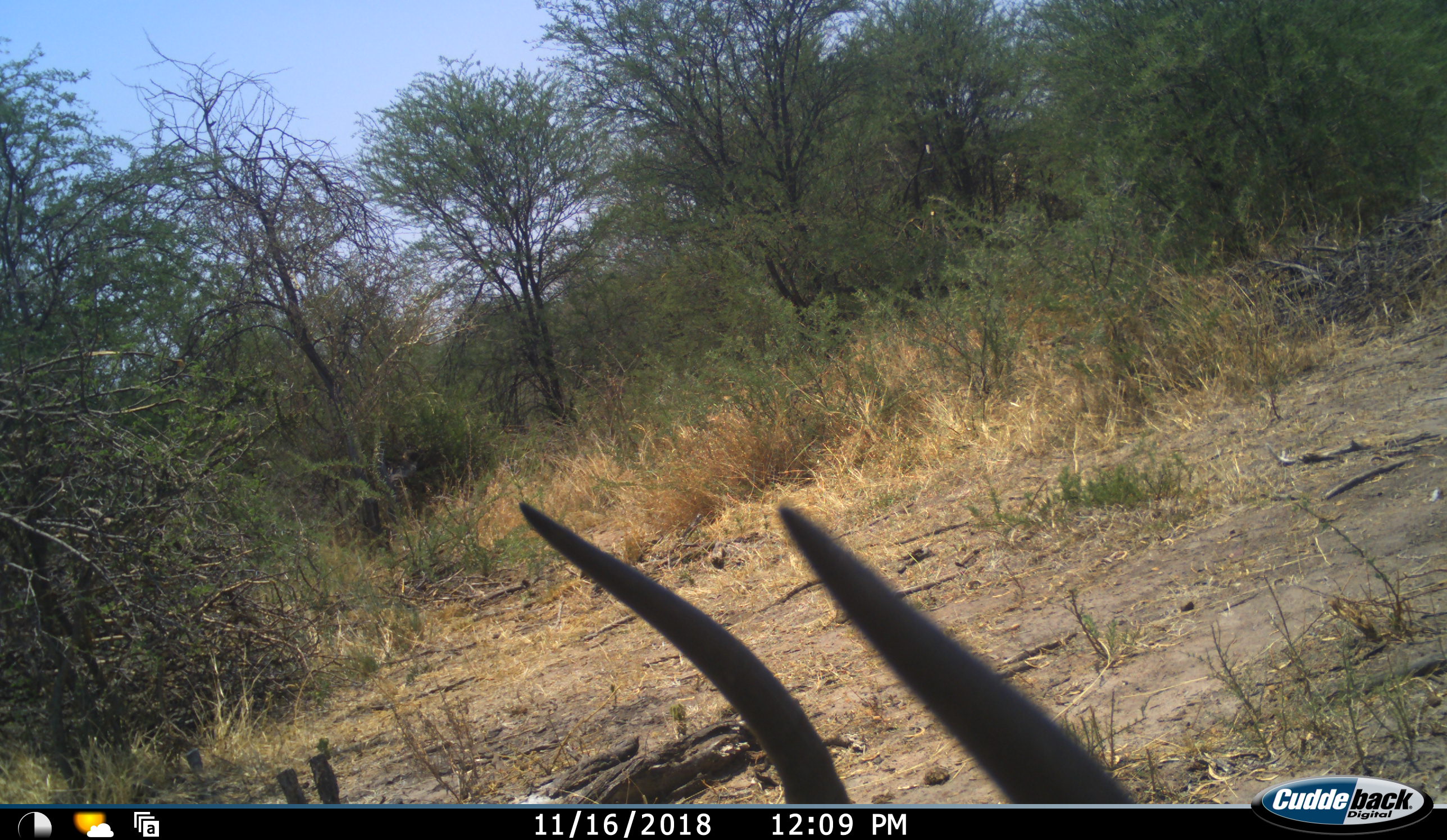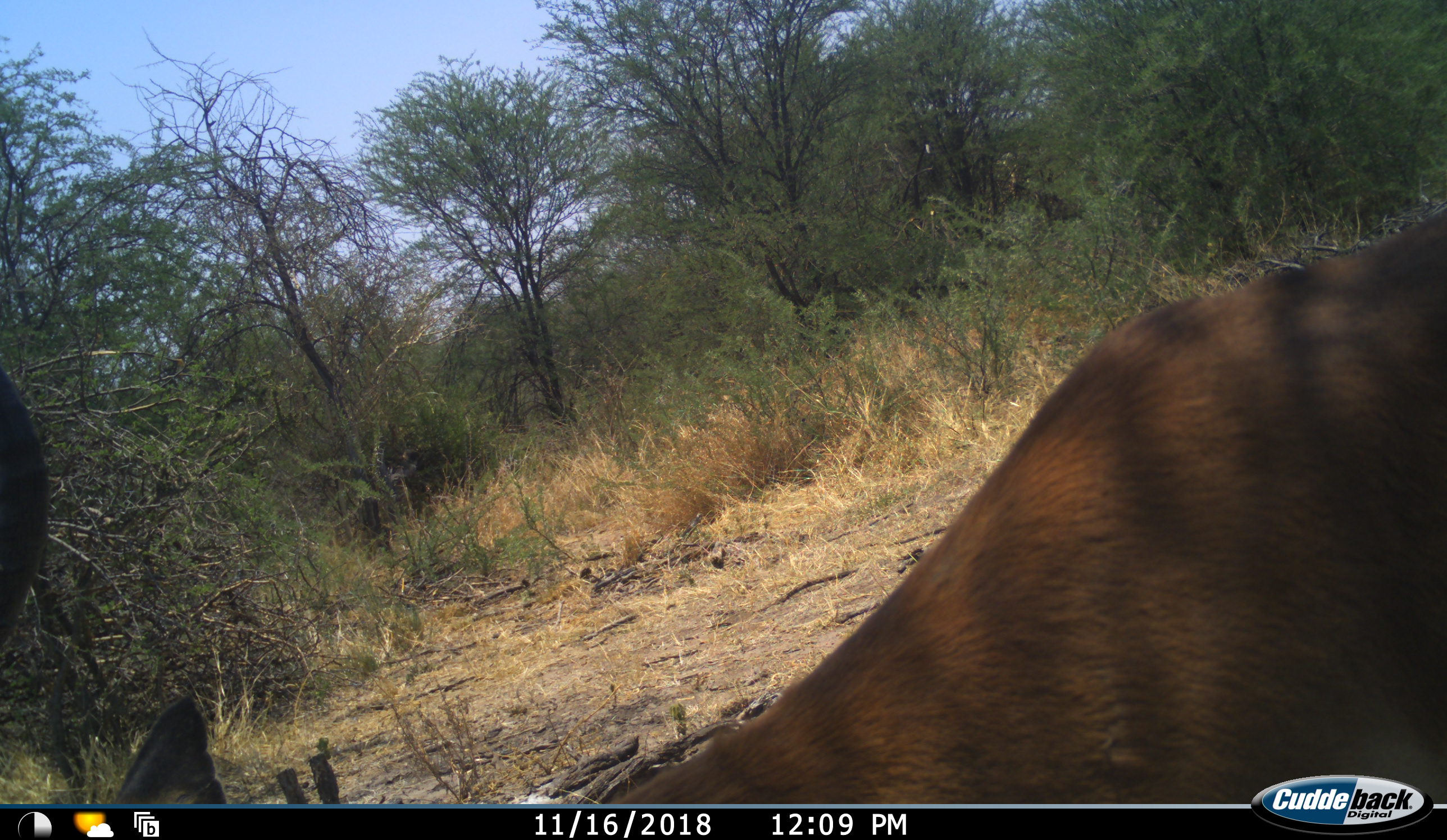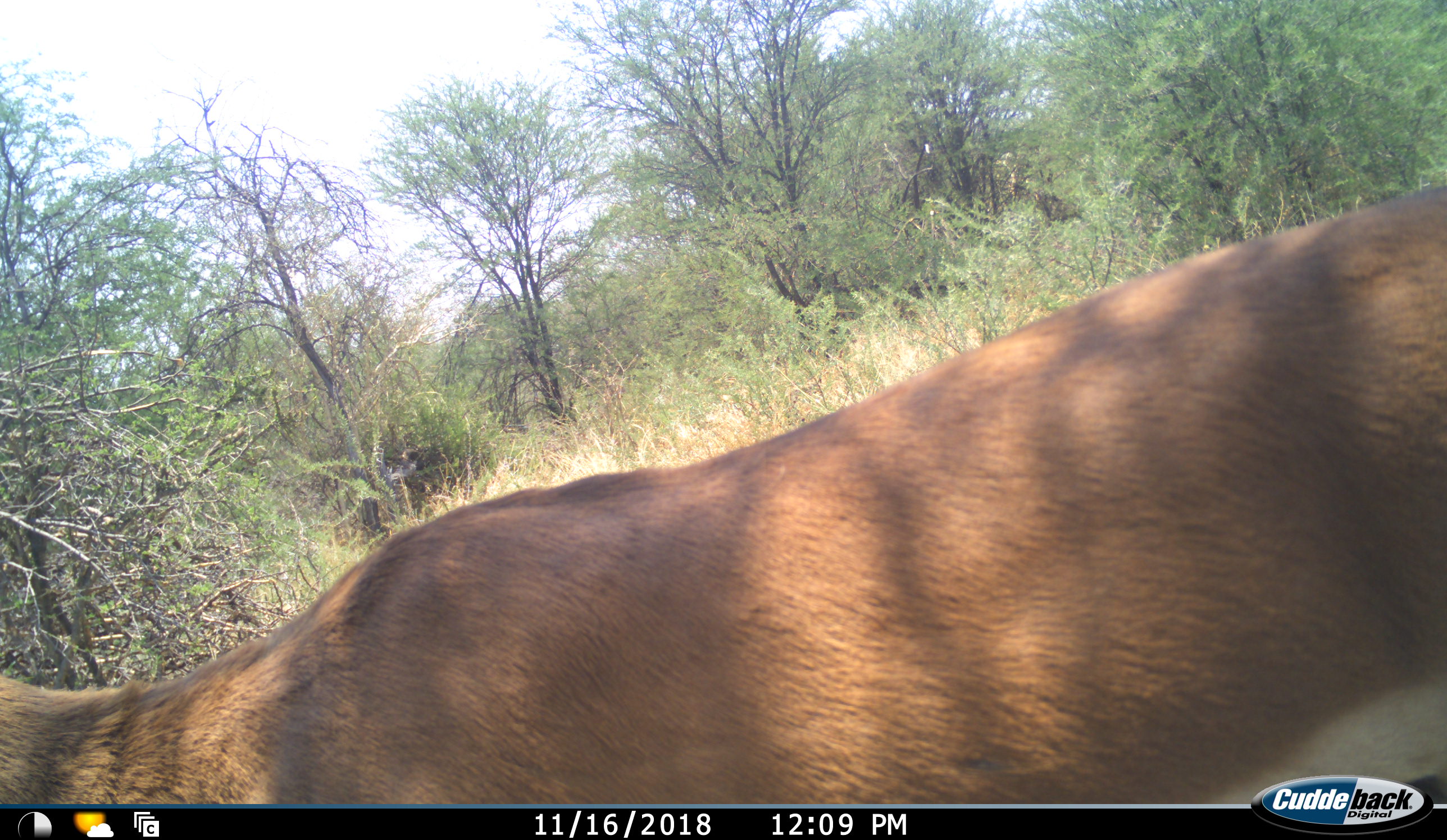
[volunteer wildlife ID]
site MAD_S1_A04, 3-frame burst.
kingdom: Animalia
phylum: Chordata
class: Mammalia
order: Artiodactyla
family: Bovidae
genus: Aepyceros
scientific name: Aepyceros melampus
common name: impala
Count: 1.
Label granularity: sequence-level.